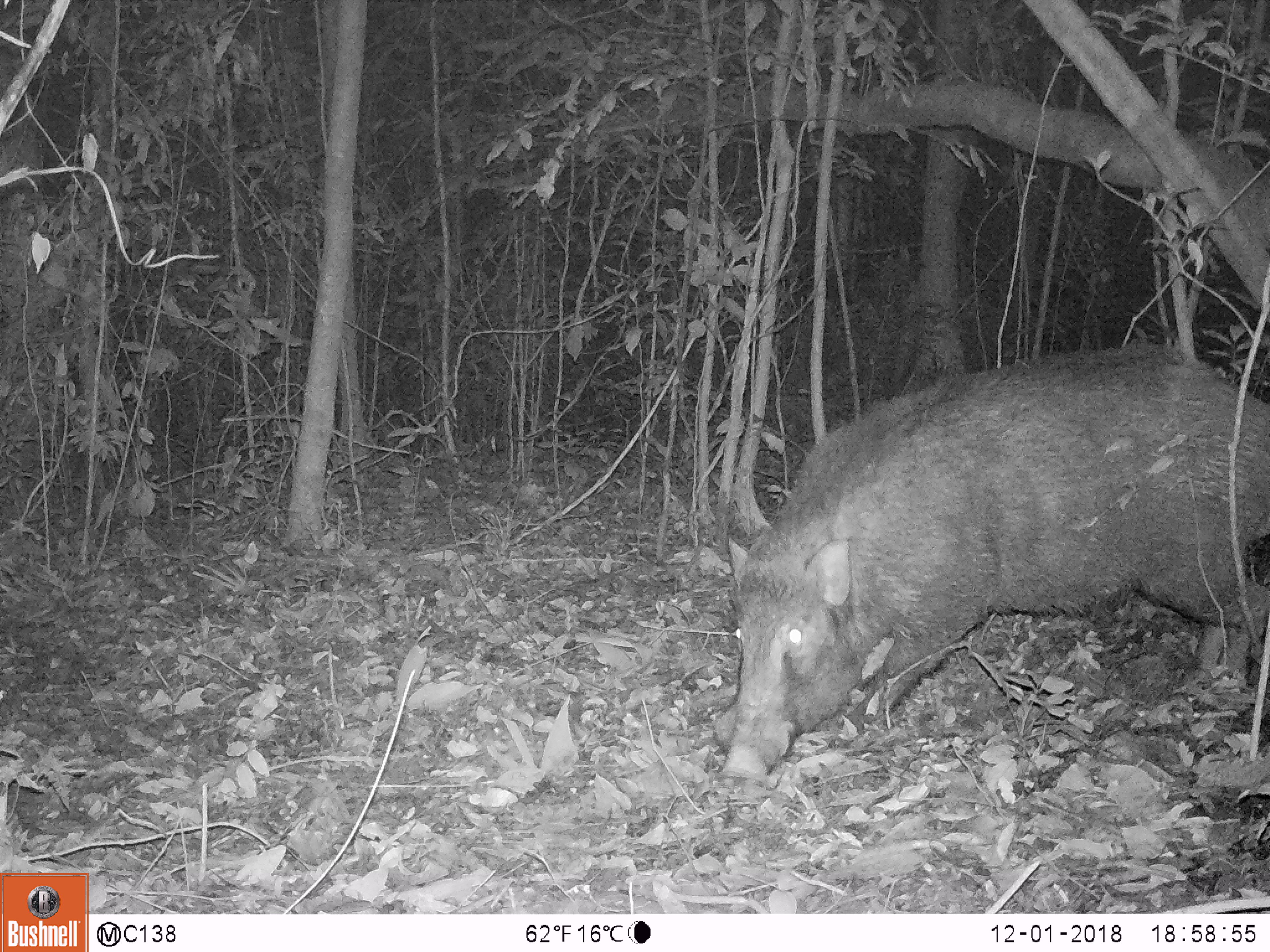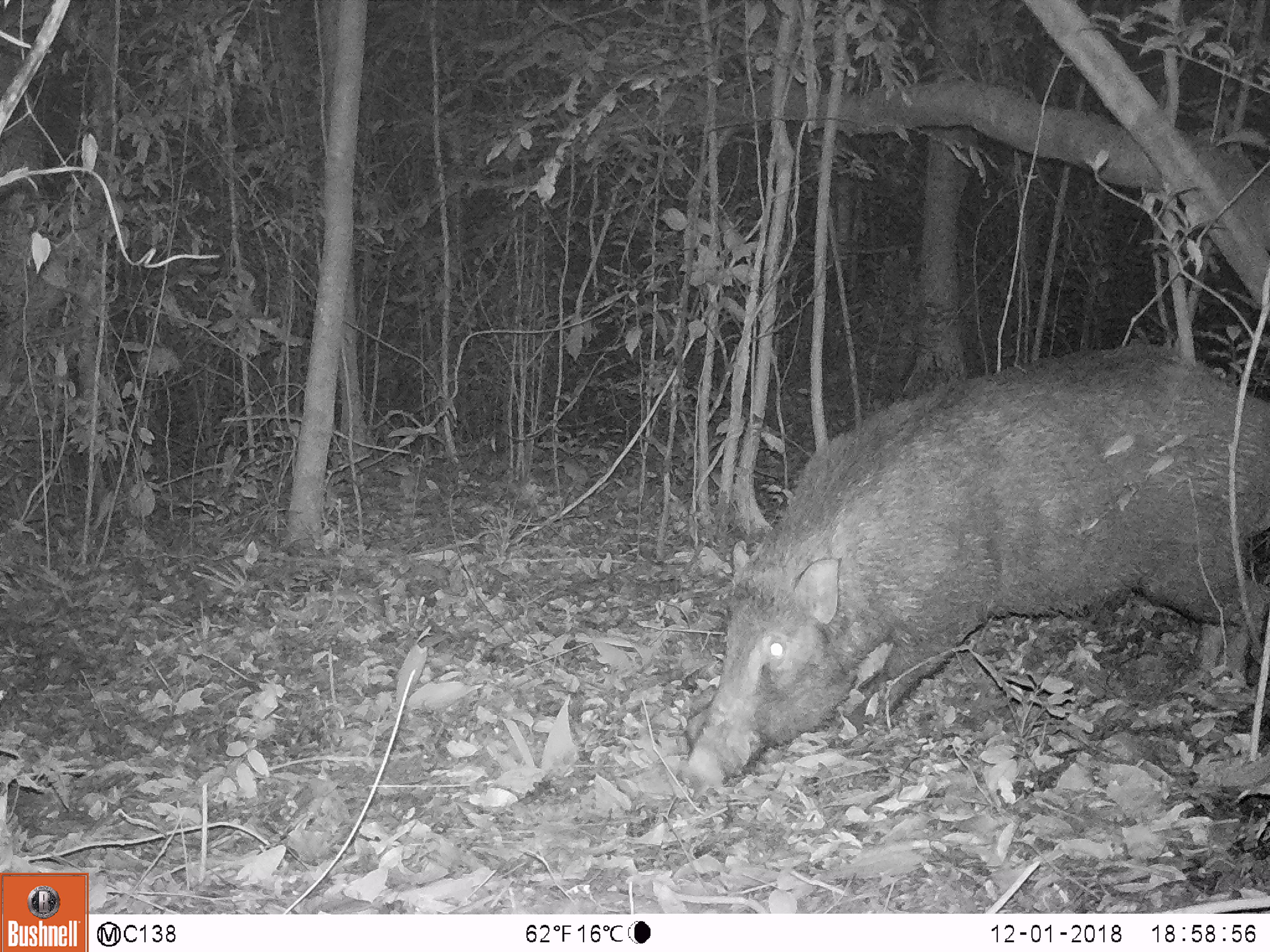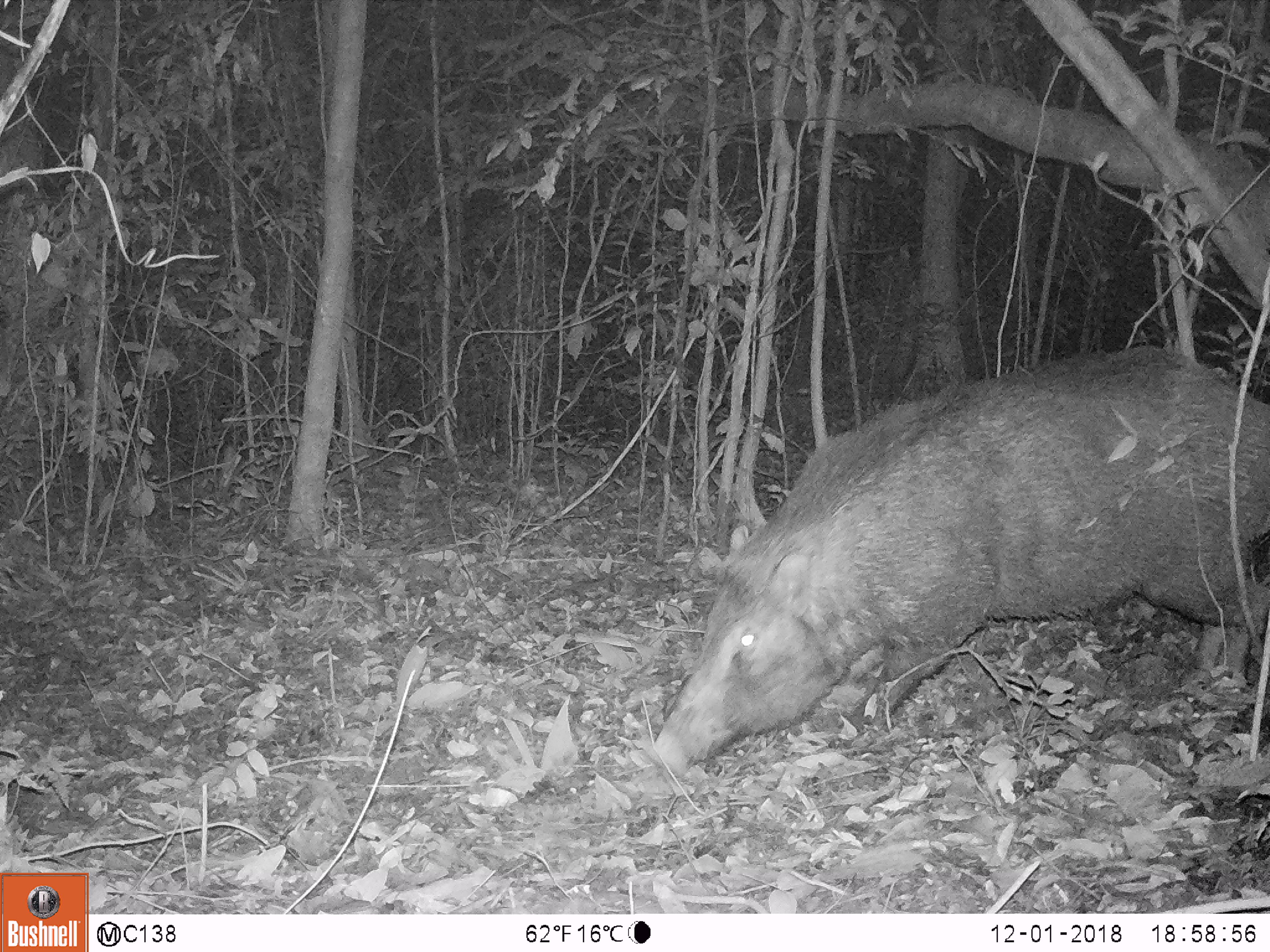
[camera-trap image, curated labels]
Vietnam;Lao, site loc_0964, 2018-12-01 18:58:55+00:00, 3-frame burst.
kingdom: Animalia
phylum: Chordata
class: Mammalia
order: Artiodactyla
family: Suidae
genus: Sus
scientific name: Sus scrofa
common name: eurasian wild pig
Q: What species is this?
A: Eurasian wild pig (Sus scrofa).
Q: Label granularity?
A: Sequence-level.